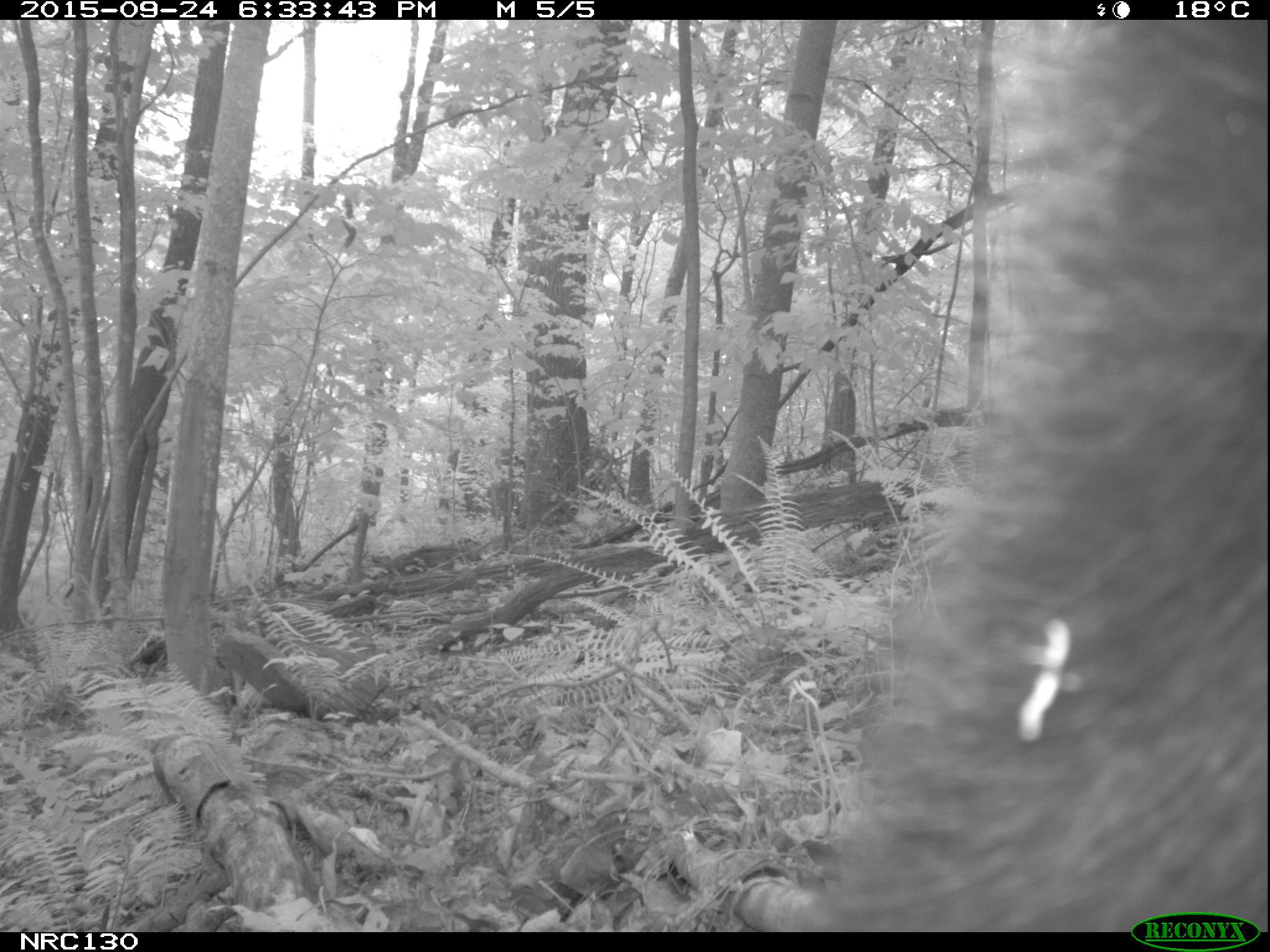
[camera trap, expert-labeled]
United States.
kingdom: Animalia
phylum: Chordata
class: Mammalia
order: Carnivora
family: Ursidae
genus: Ursus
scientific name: Ursus americanus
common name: american black bear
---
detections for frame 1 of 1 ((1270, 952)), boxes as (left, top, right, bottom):
American Black Bear: (772, 17, 1265, 929)